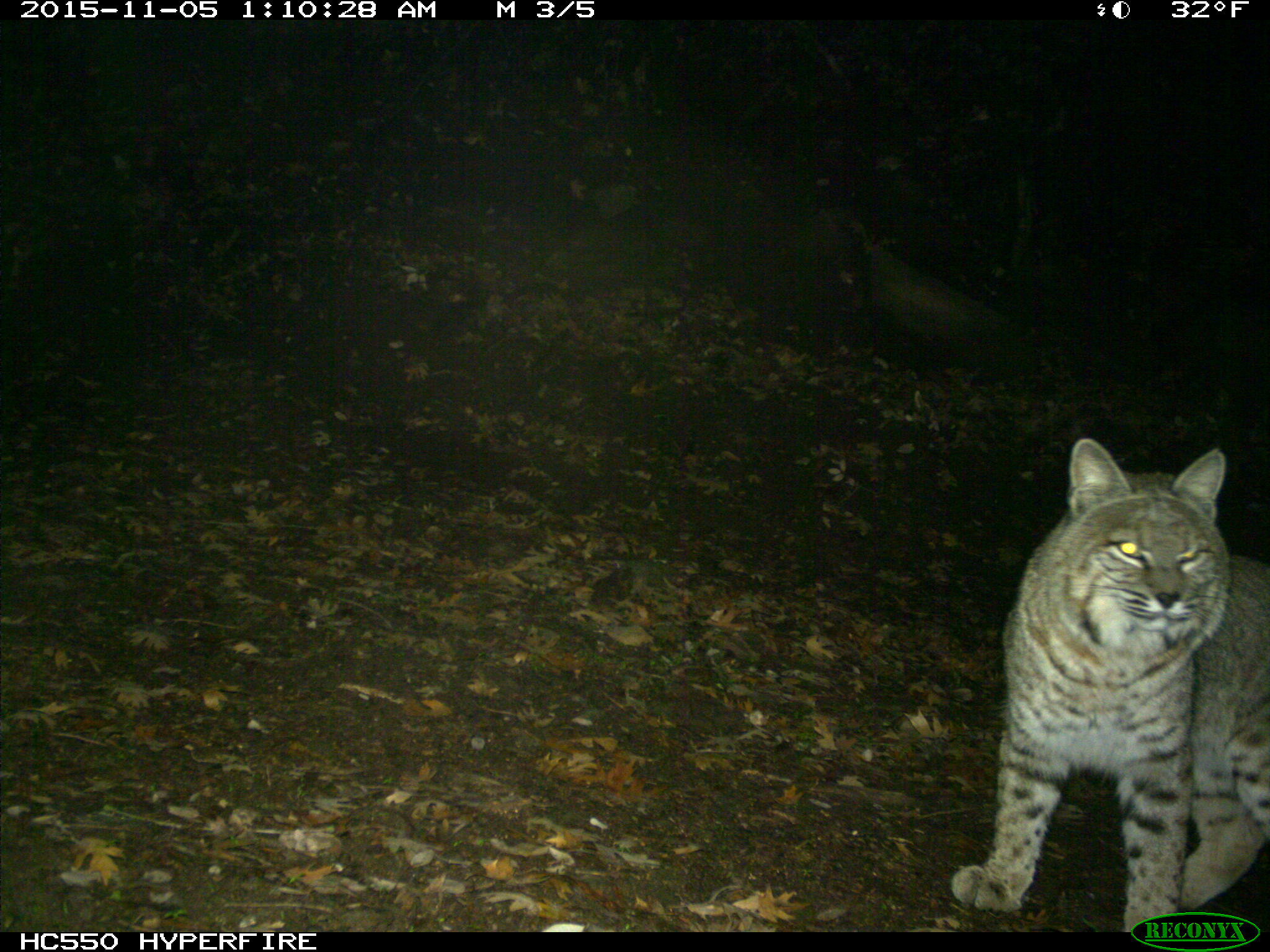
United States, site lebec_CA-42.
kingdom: Animalia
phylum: Chordata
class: Mammalia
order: Carnivora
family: Felidae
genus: Lynx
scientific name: Lynx rufus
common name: bobcat